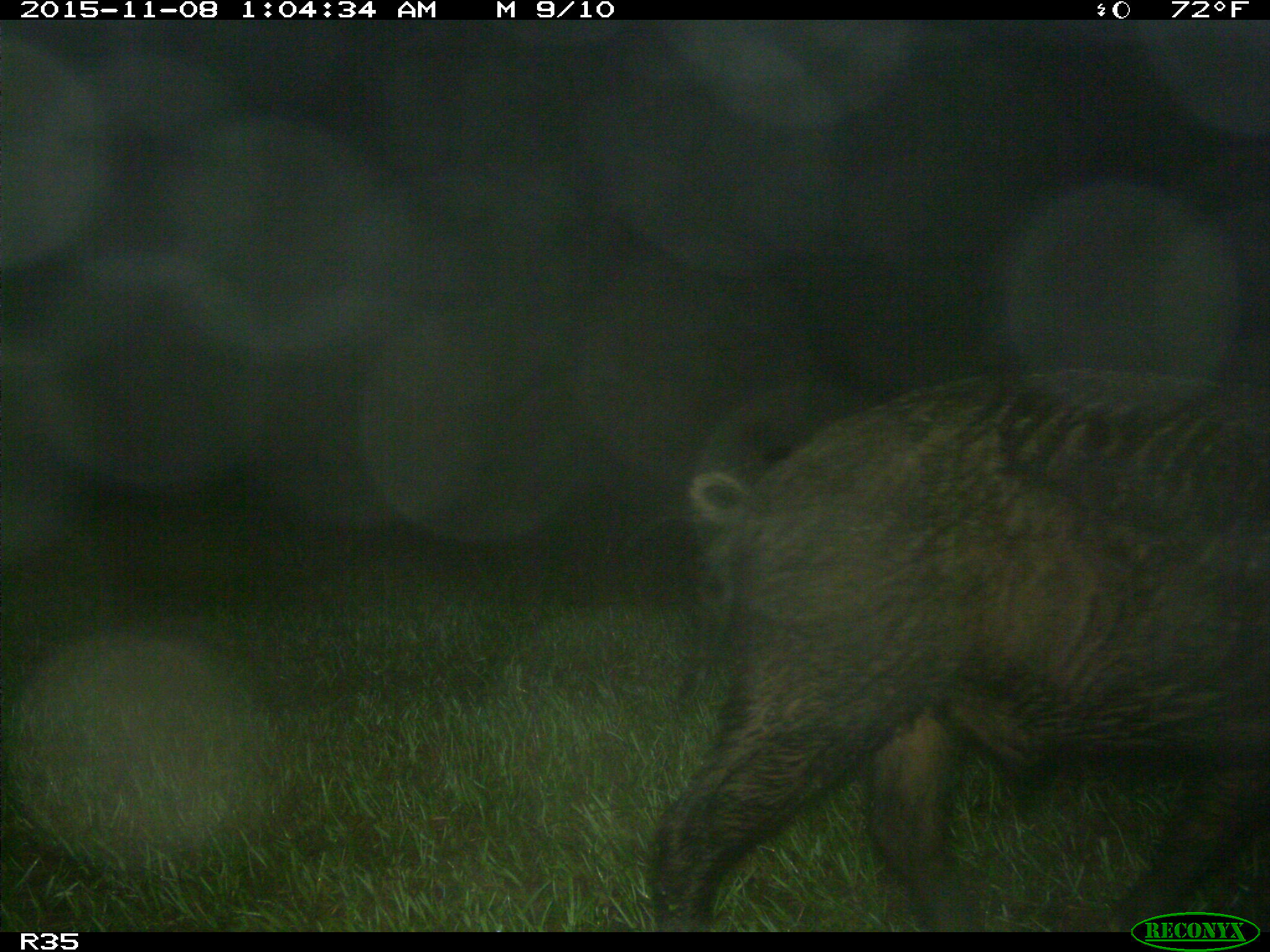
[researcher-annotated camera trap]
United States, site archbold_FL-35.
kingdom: Animalia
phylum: Chordata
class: Mammalia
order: Artiodactyla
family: Suidae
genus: Sus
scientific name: Sus scrofa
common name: wild boar